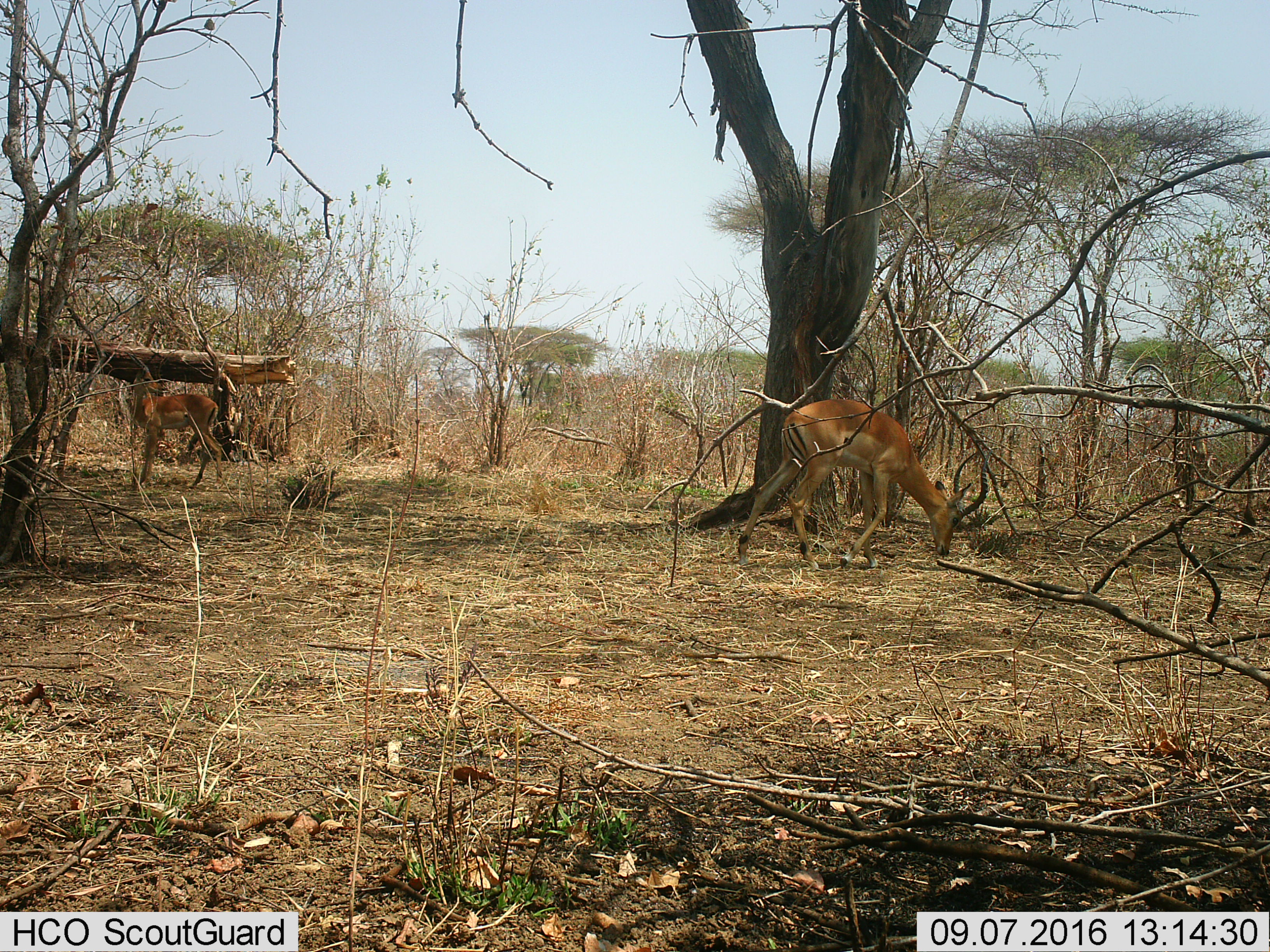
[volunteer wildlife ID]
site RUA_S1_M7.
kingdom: Animalia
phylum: Chordata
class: Mammalia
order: Artiodactyla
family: Bovidae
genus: Aepyceros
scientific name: Aepyceros melampus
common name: impala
Impala (Aepyceros melampus), count 2. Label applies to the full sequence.